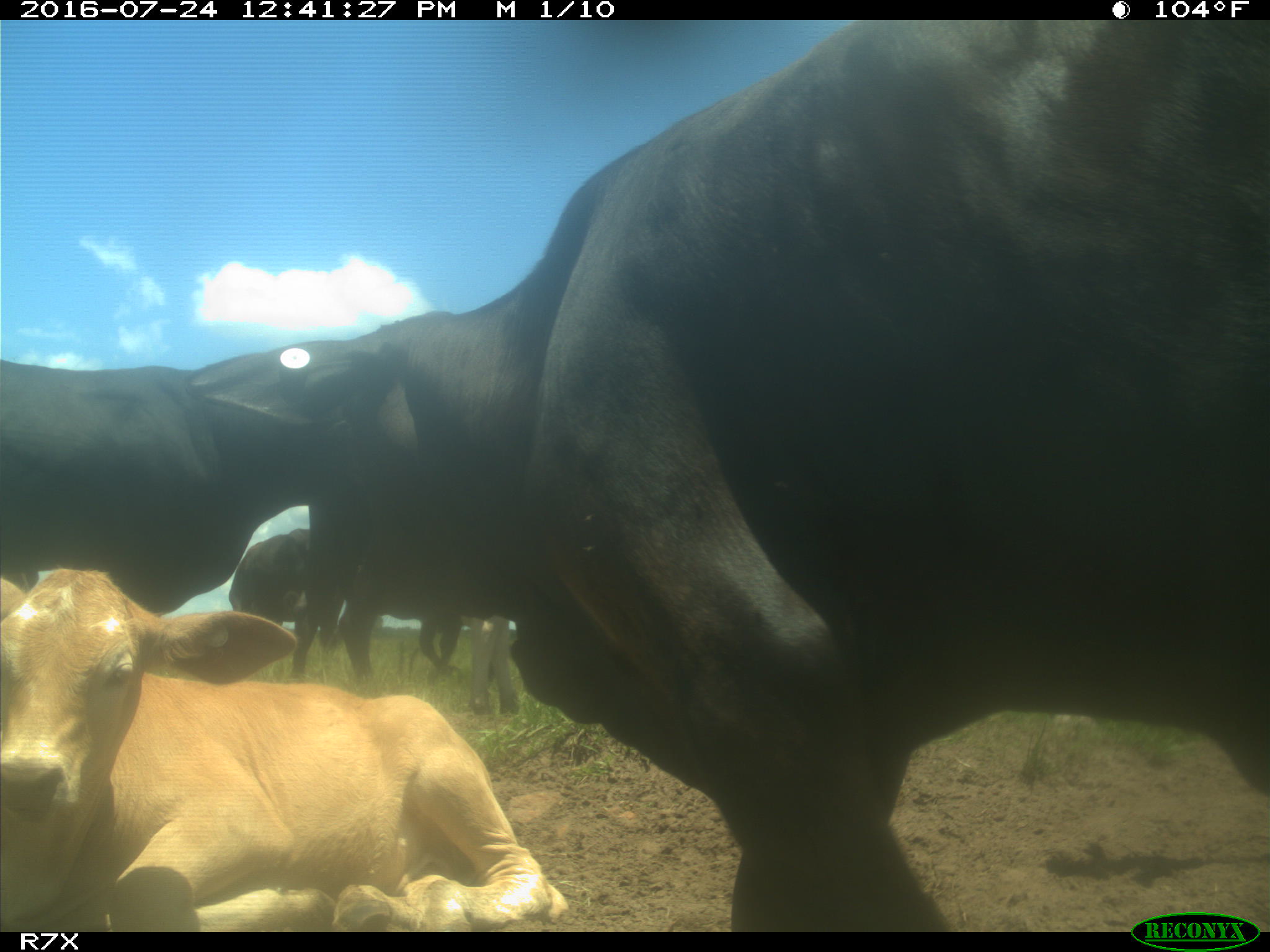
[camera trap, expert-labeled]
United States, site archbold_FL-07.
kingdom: Animalia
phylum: Chordata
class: Mammalia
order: Artiodactyla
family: Bovidae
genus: Bos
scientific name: Bos taurus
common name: domestic cow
Bos taurus (domestic cow).